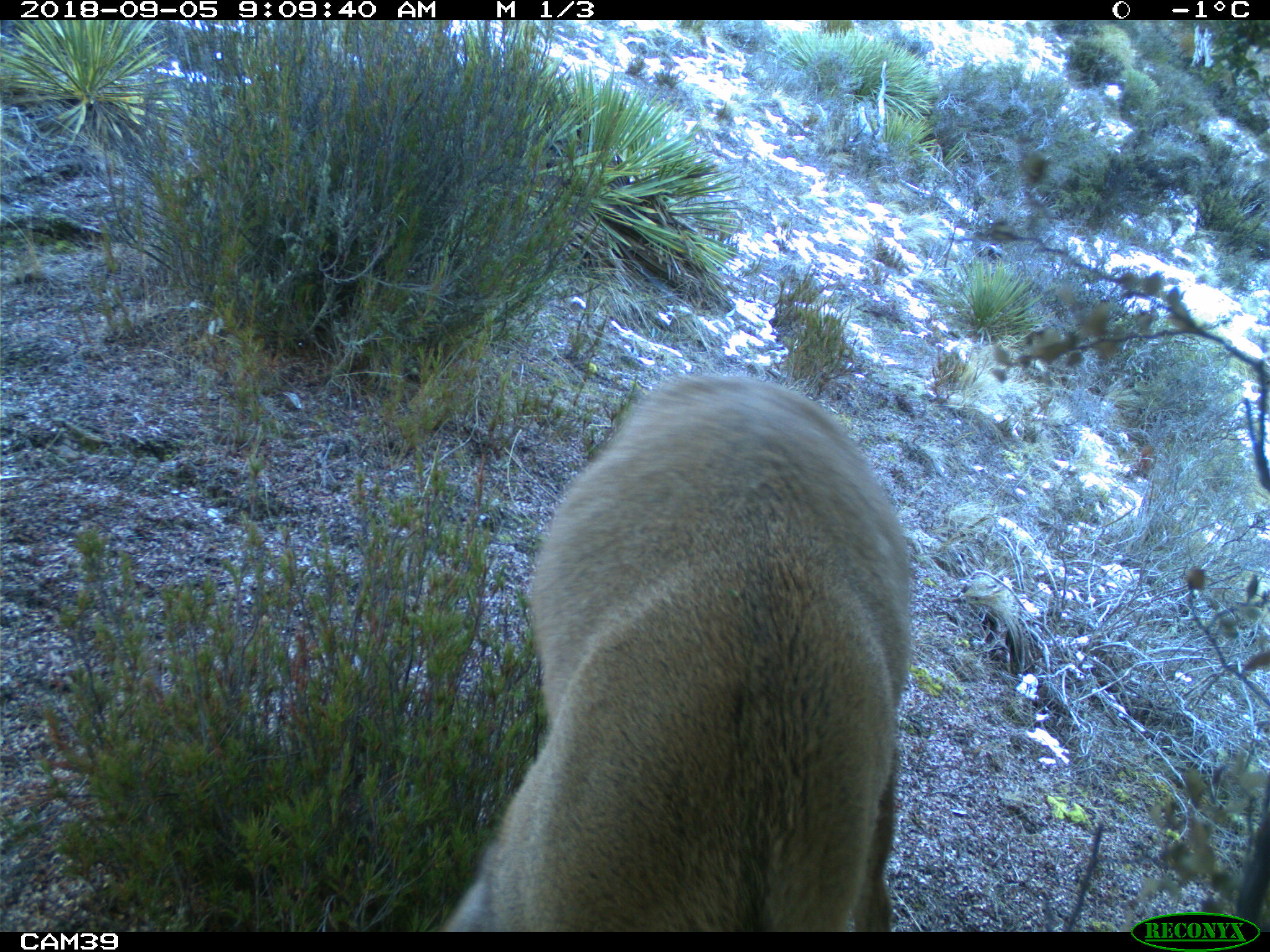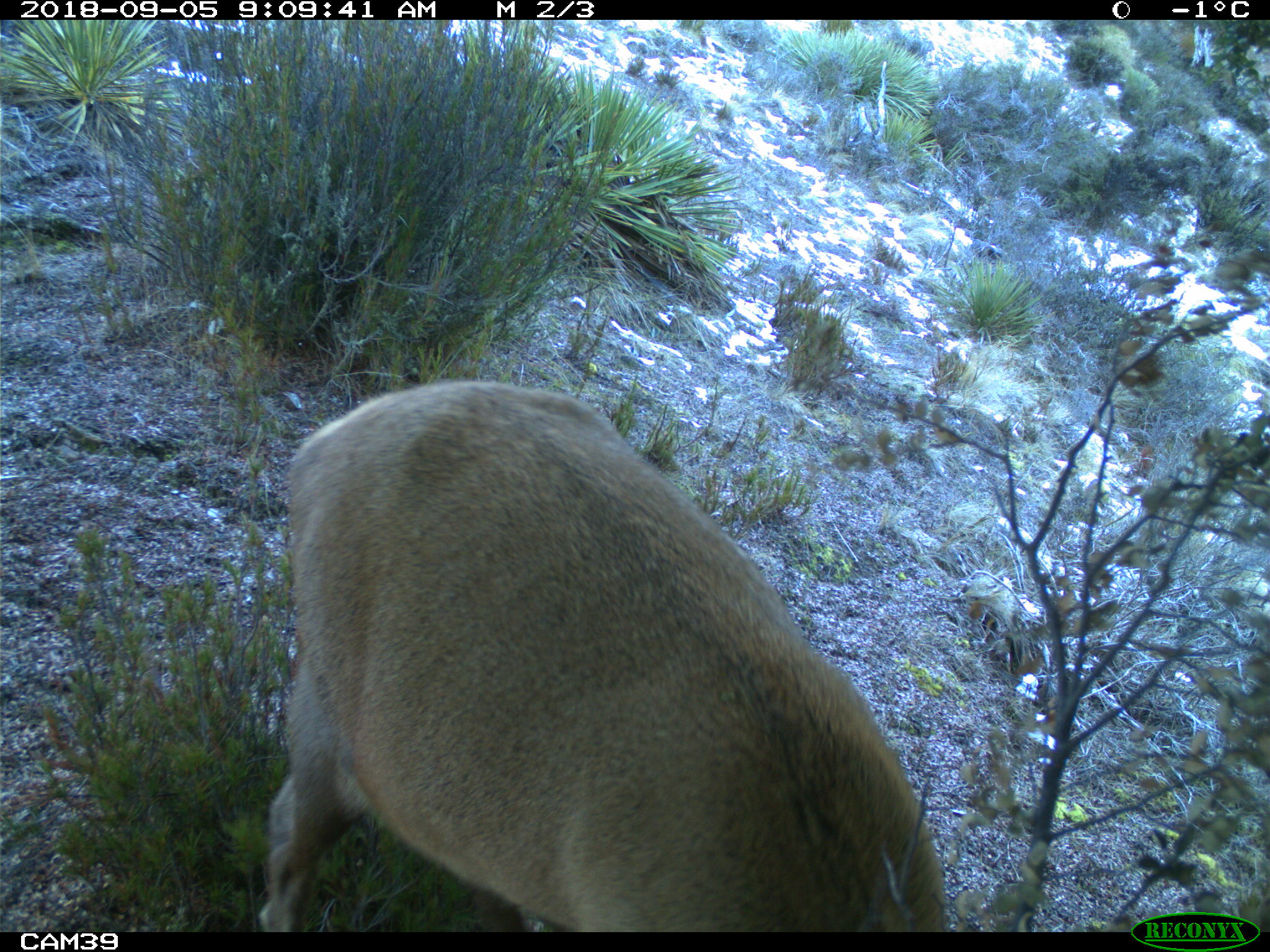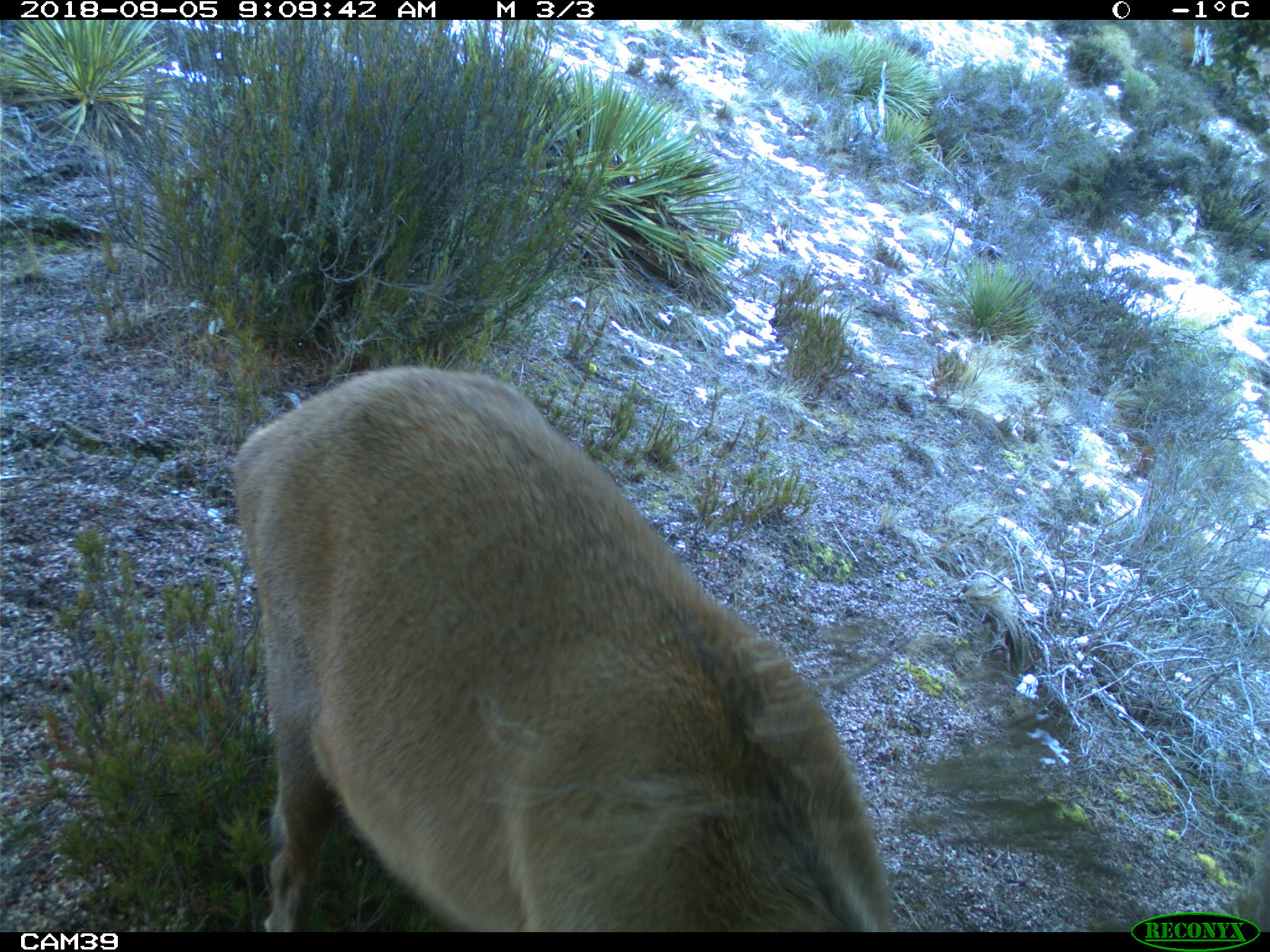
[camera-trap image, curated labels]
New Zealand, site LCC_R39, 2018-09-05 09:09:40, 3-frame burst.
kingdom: Animalia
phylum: Chordata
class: Mammalia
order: Artiodactyla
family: Cervidae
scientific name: Cervidae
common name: deer